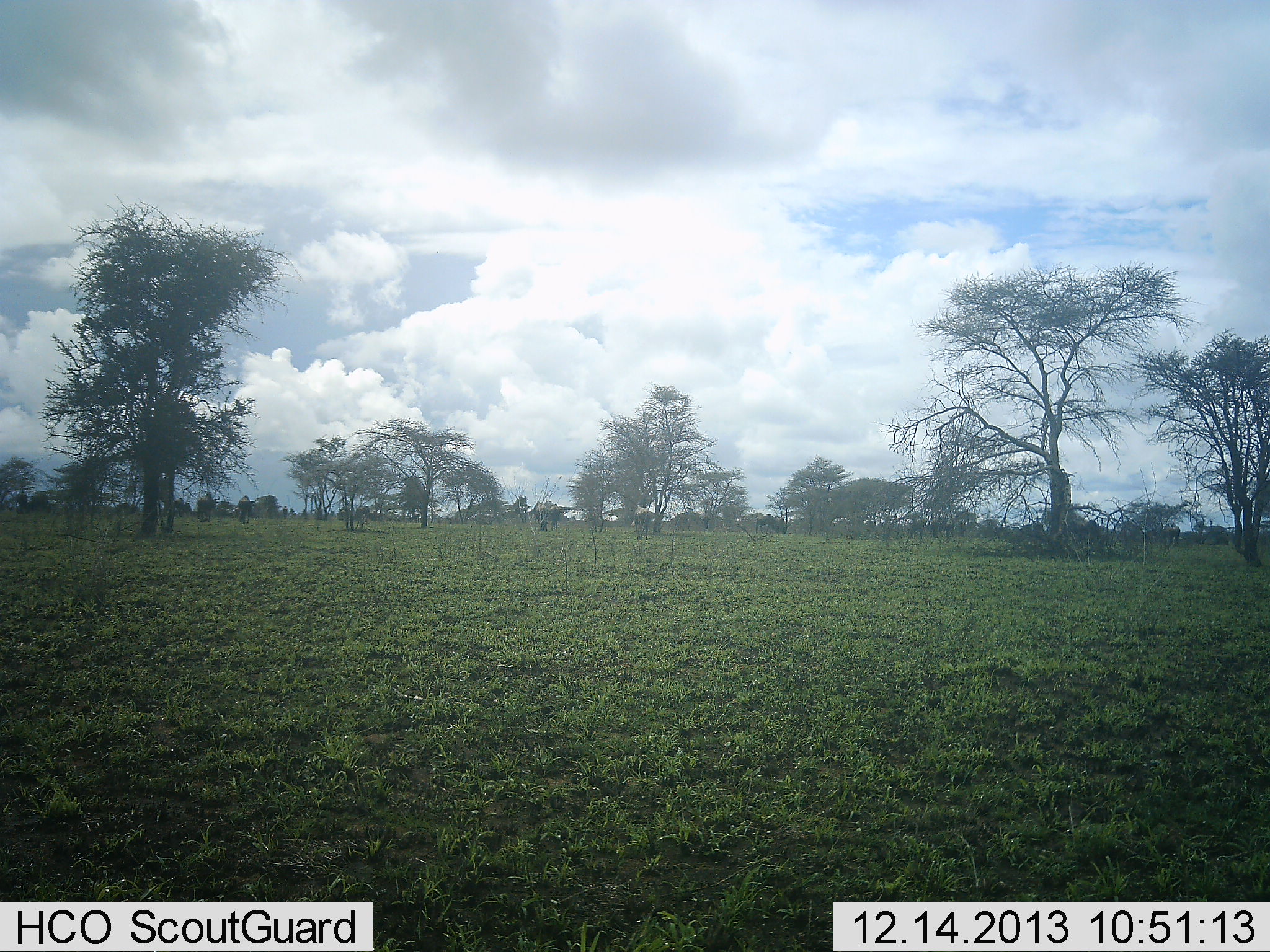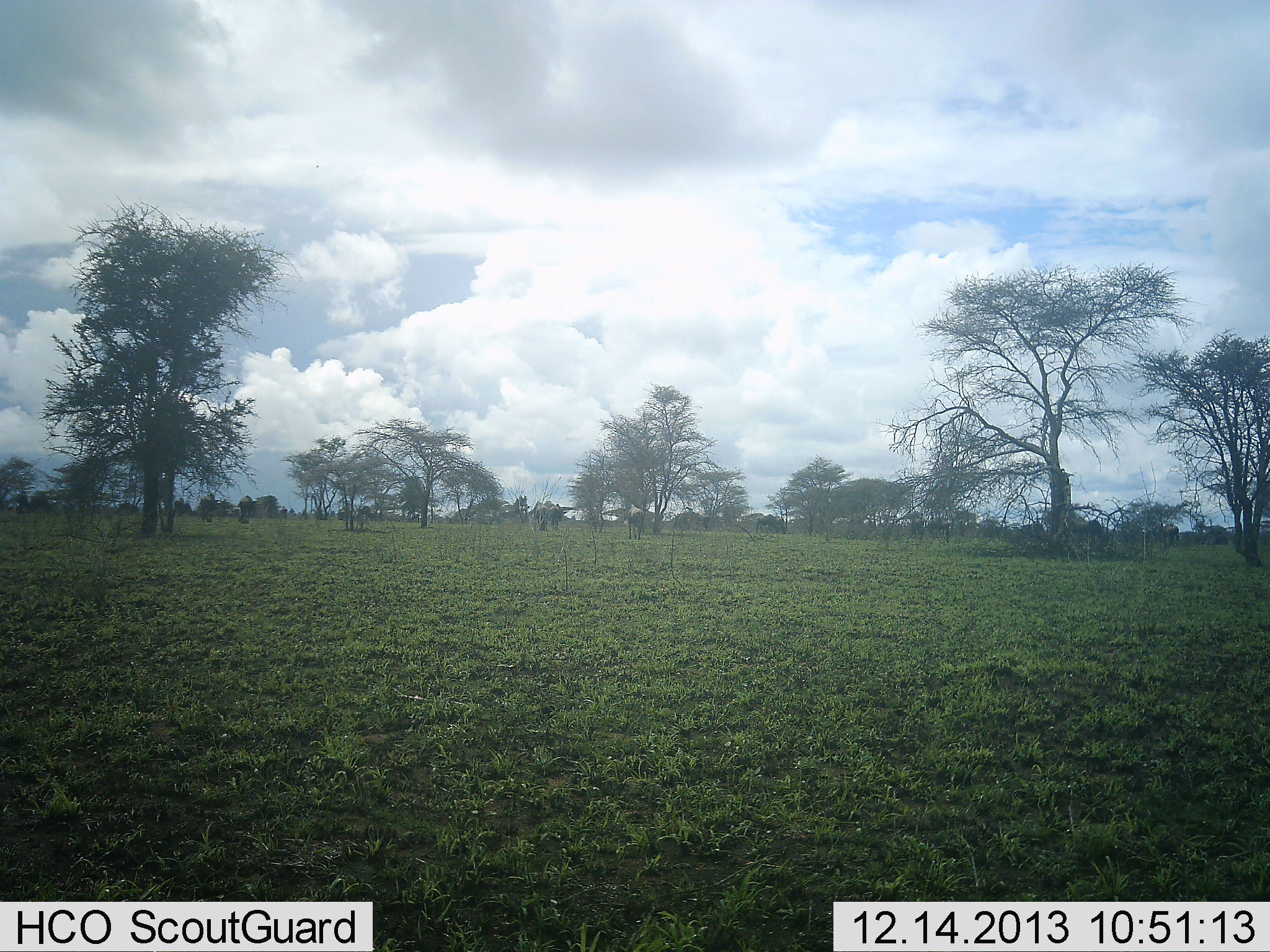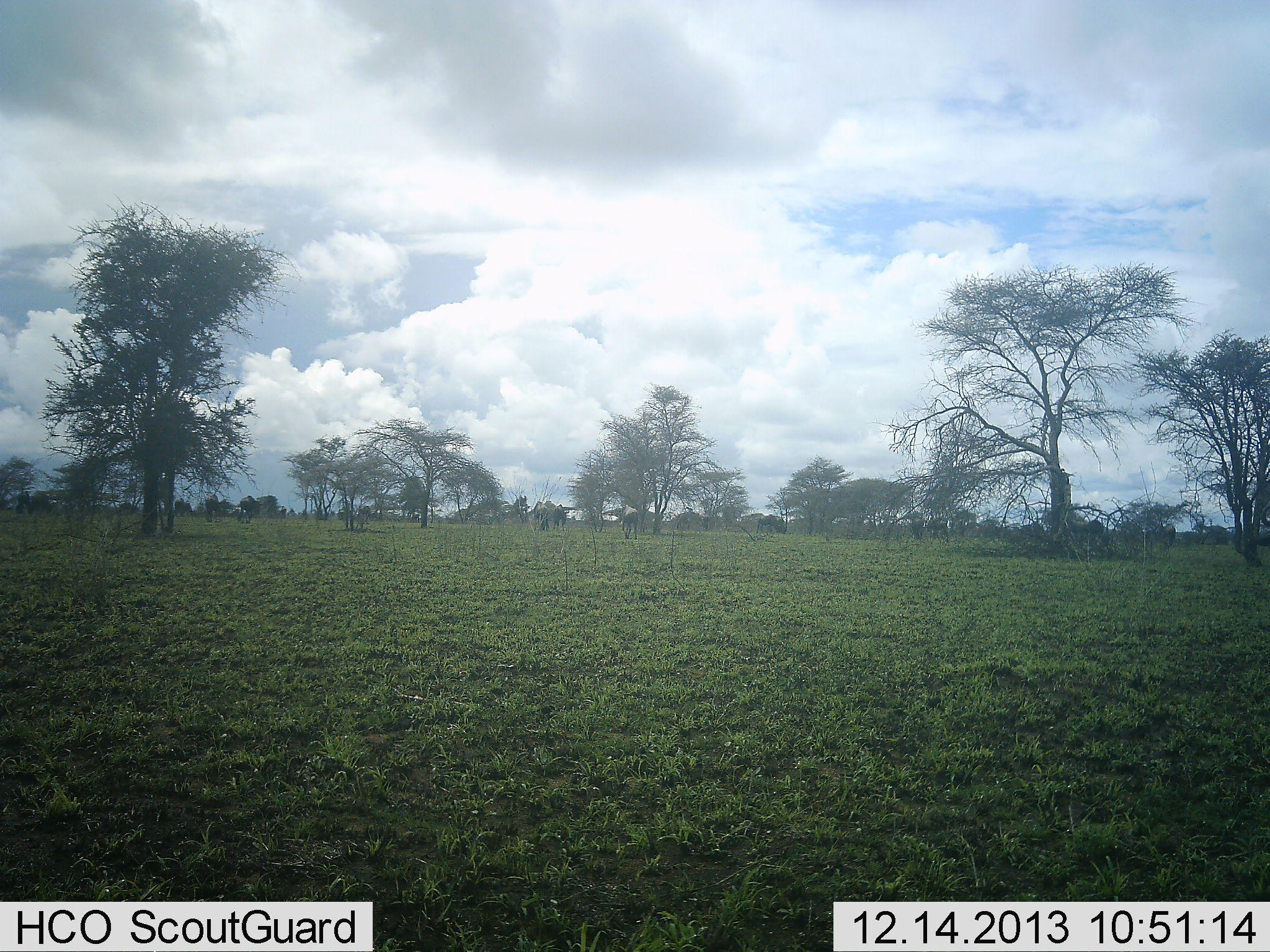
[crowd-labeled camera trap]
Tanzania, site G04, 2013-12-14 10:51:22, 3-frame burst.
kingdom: Animalia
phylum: Chordata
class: Mammalia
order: Artiodactyla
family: Bovidae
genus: Connochaetes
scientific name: Connochaetes taurinus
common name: blue wildebeest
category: wildebeest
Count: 11-50.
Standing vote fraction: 20%.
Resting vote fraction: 0%.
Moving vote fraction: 90%.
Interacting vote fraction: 0%.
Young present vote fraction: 0%.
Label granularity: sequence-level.